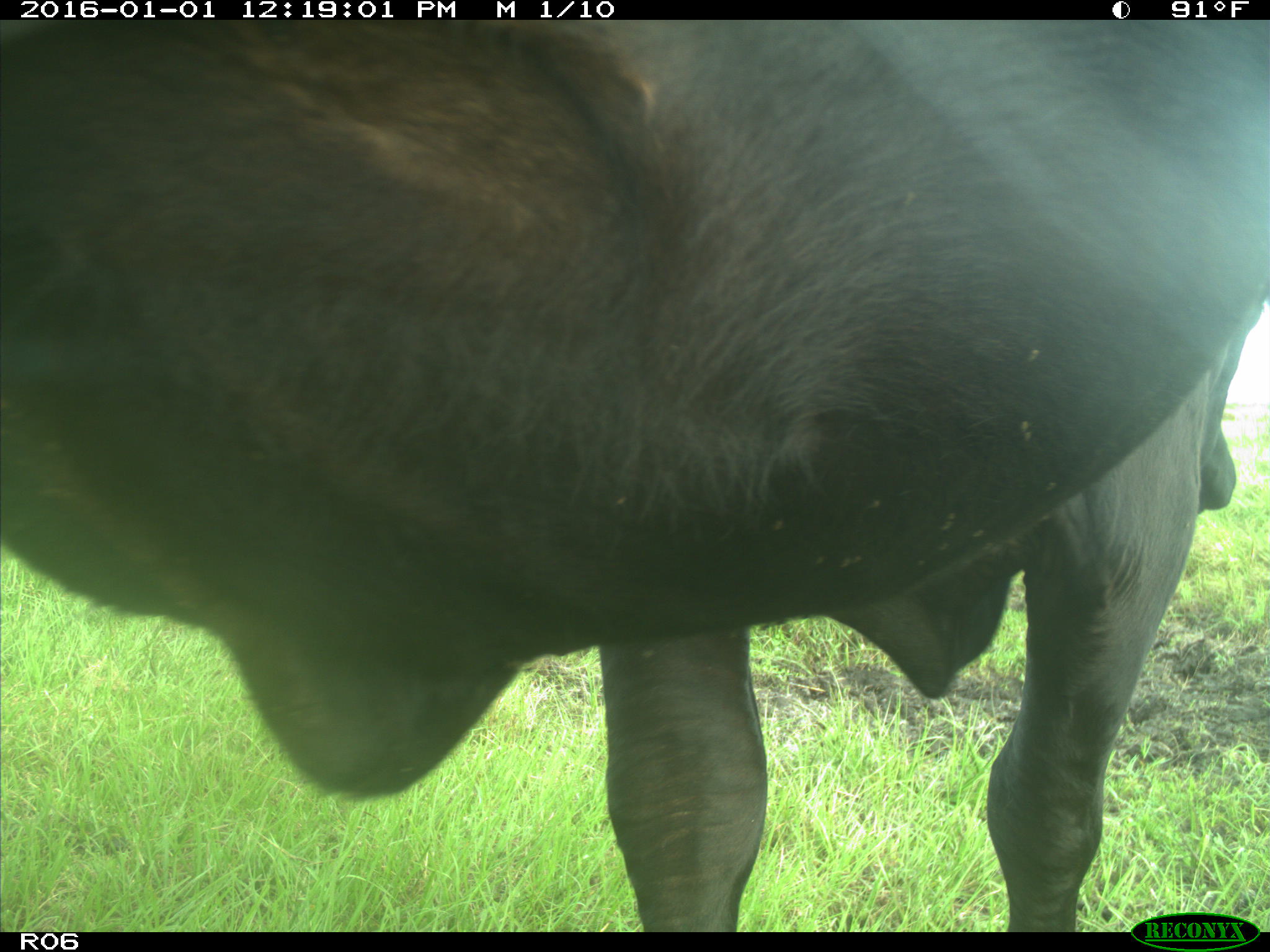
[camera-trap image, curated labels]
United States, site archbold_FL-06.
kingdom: Animalia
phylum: Chordata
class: Mammalia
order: Artiodactyla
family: Bovidae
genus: Bos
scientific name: Bos taurus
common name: domestic cow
Bos taurus (domestic cow).